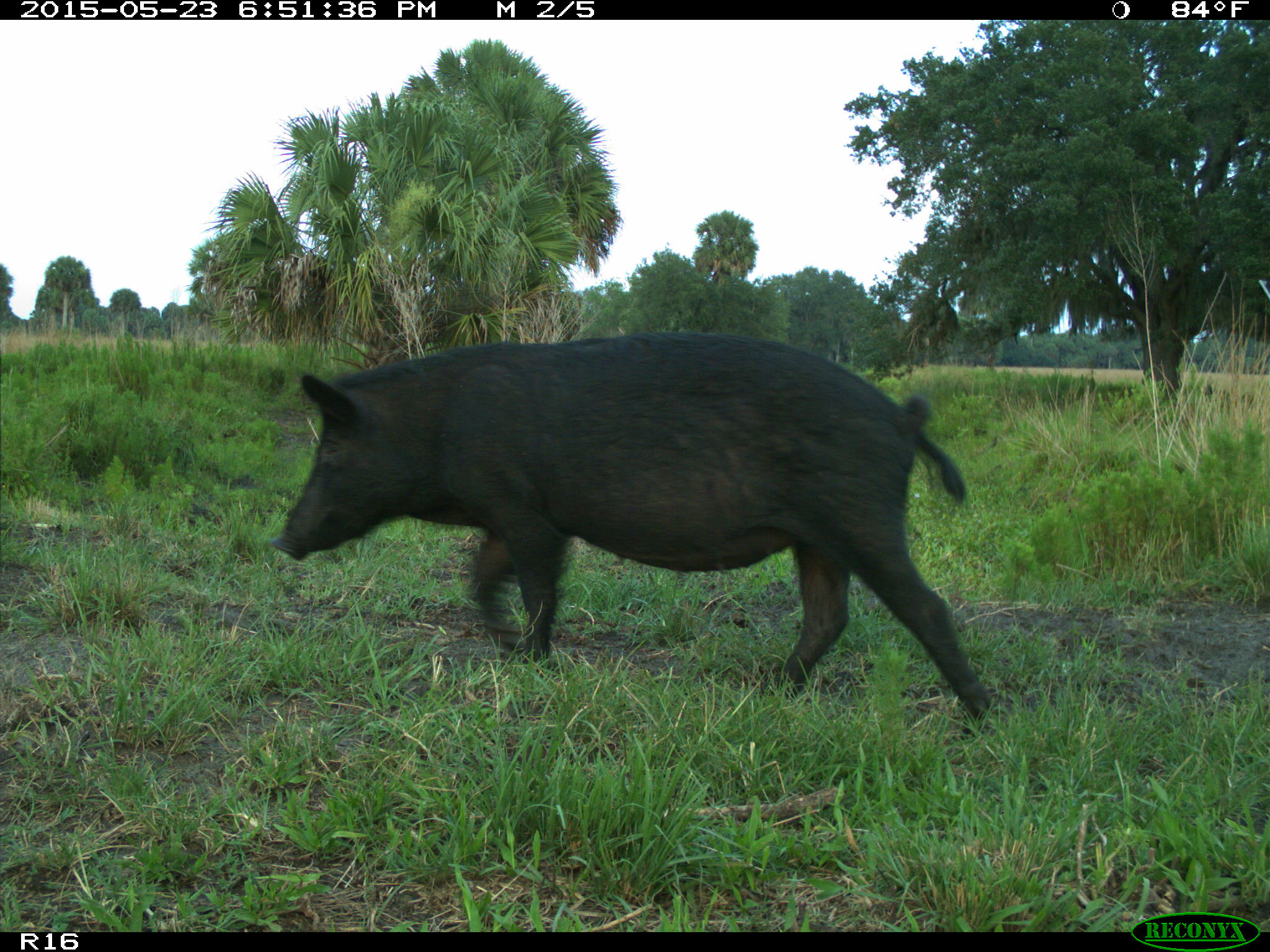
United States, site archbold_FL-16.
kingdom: Animalia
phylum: Chordata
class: Mammalia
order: Artiodactyla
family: Suidae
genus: Sus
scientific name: Sus scrofa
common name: wild boar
Sus scrofa (wild boar).